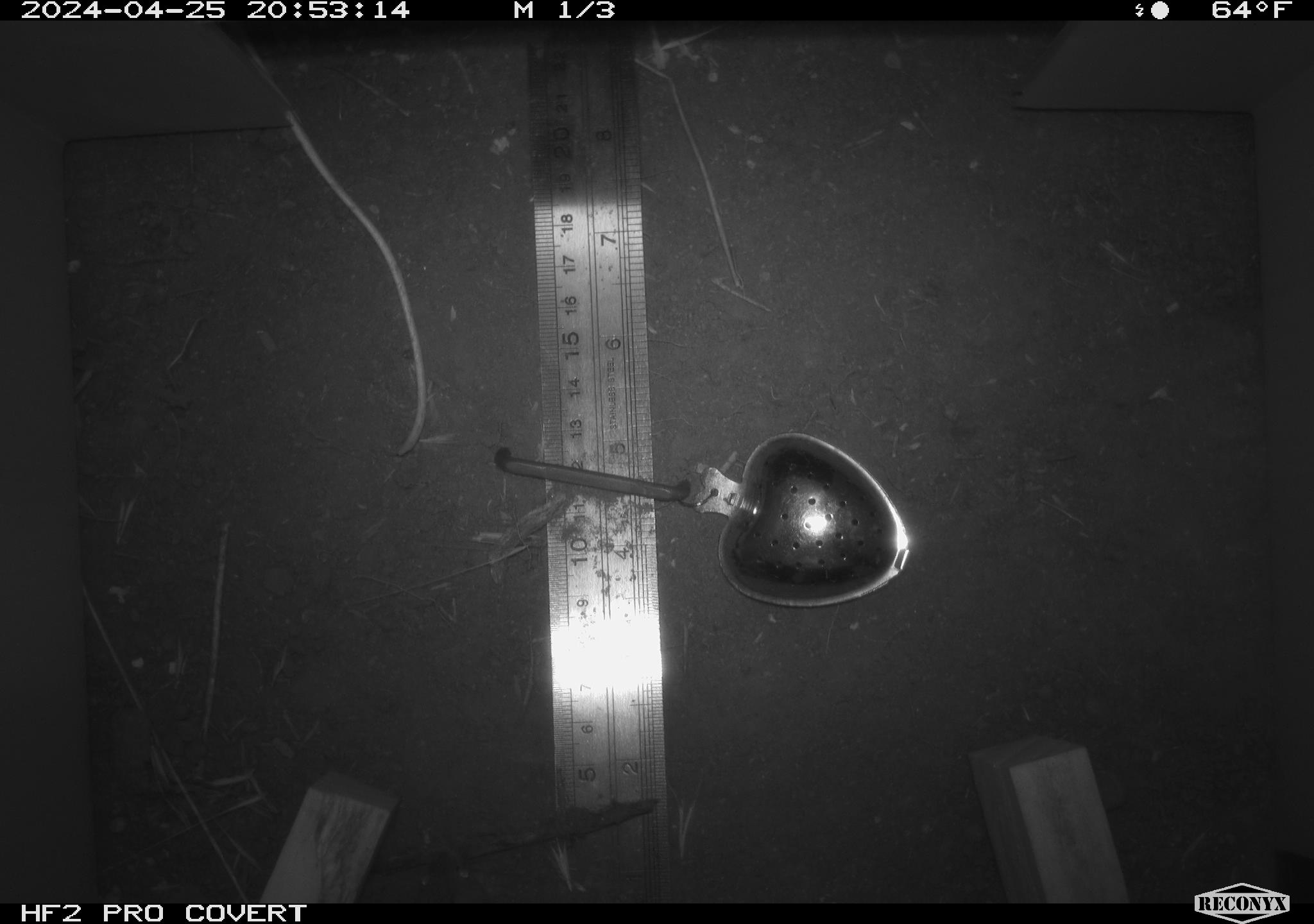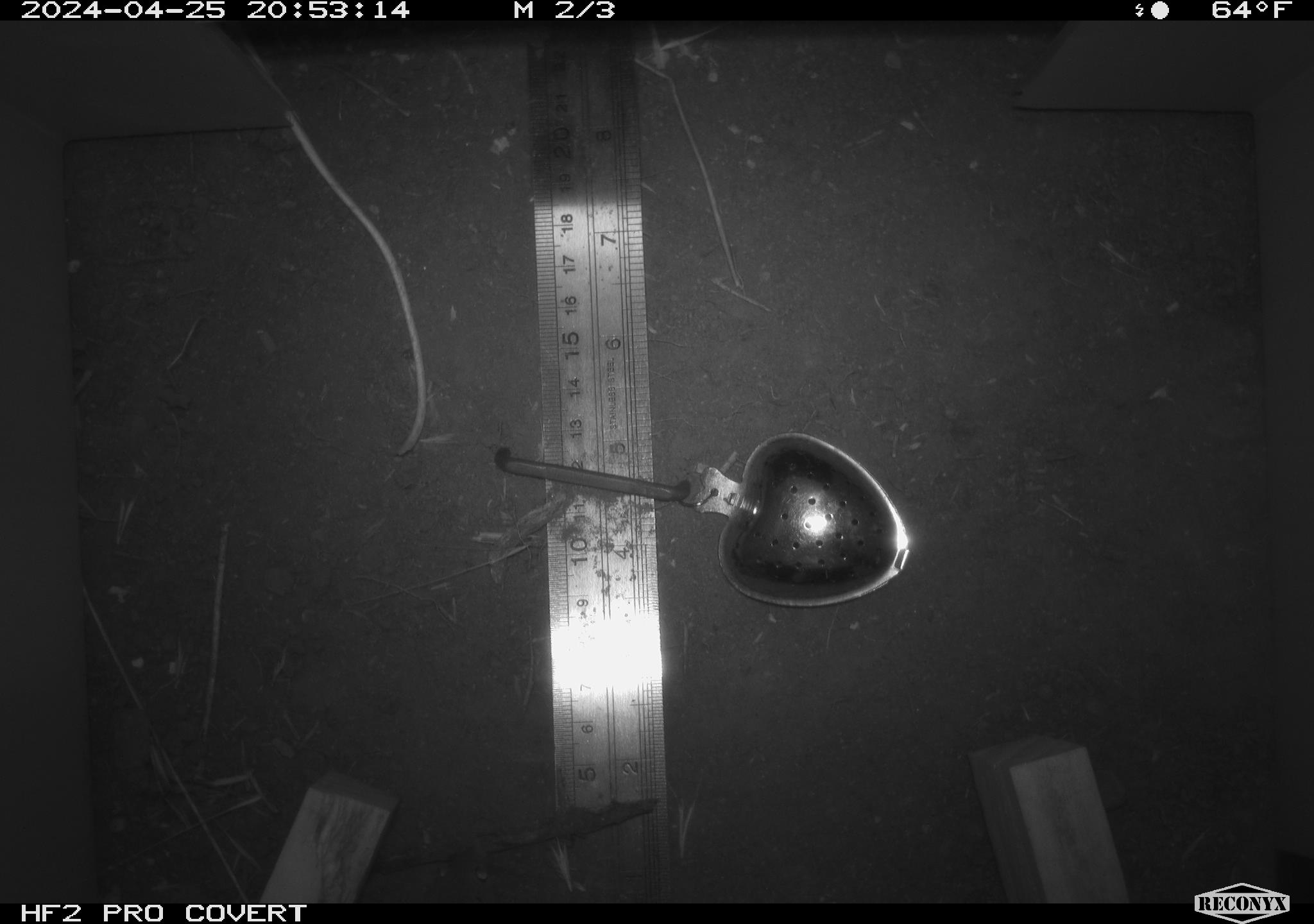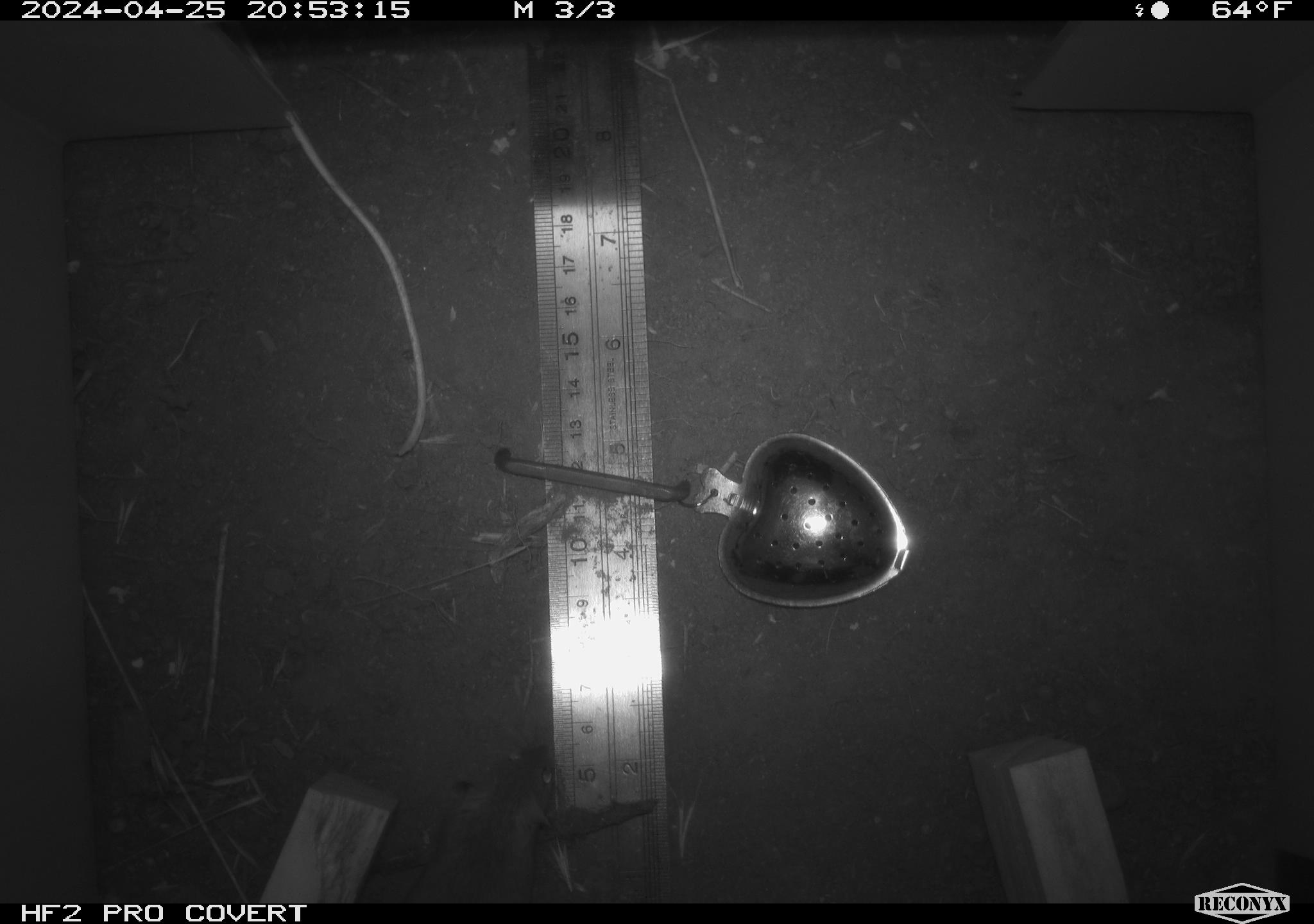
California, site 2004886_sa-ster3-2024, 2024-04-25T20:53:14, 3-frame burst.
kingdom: Animalia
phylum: Chordata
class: Mammalia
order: Rodentia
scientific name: Rodentia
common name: mouse species